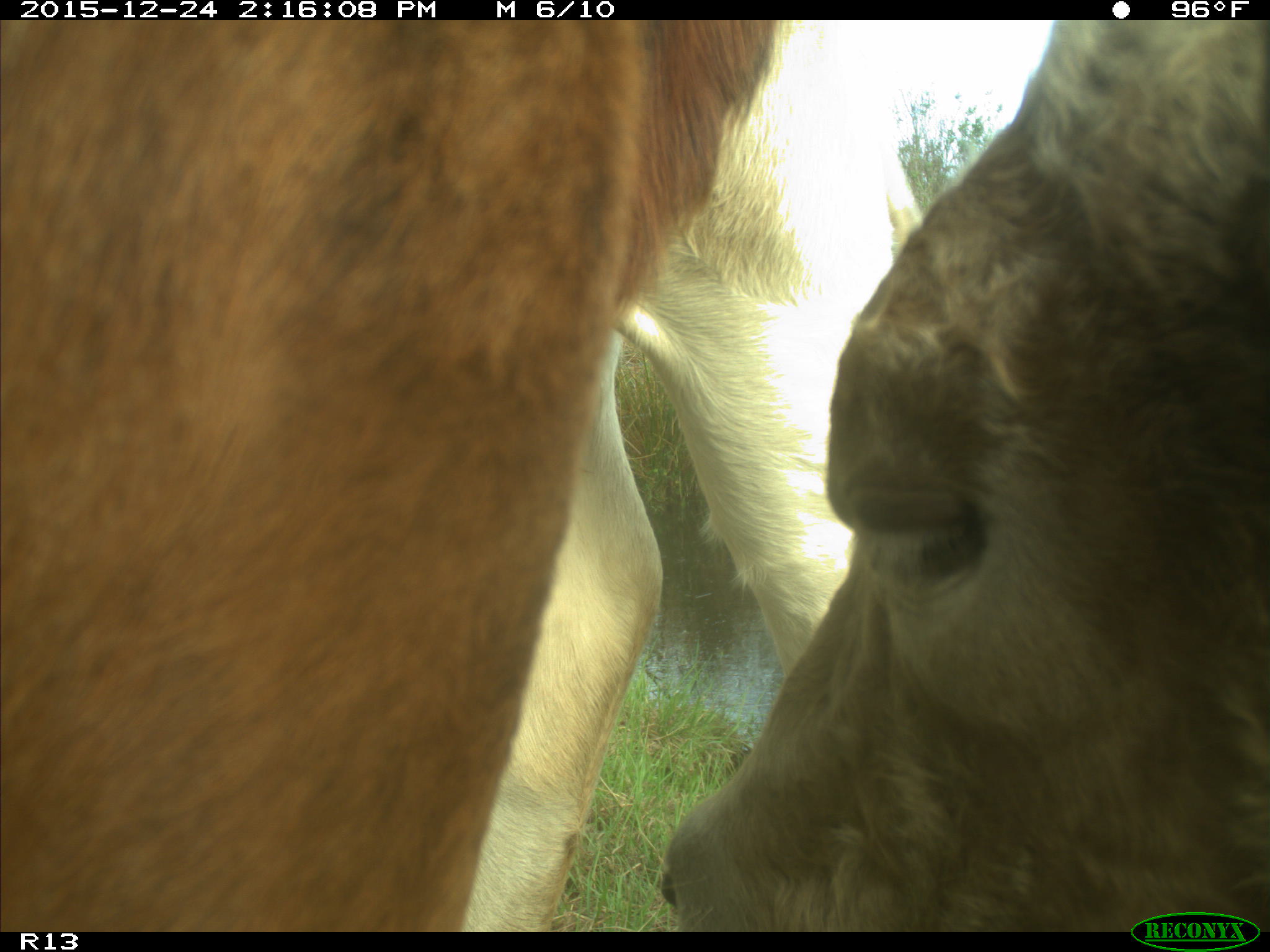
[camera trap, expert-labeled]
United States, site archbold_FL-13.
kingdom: Animalia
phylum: Chordata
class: Mammalia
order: Artiodactyla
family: Bovidae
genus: Bos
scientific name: Bos taurus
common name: domestic cow